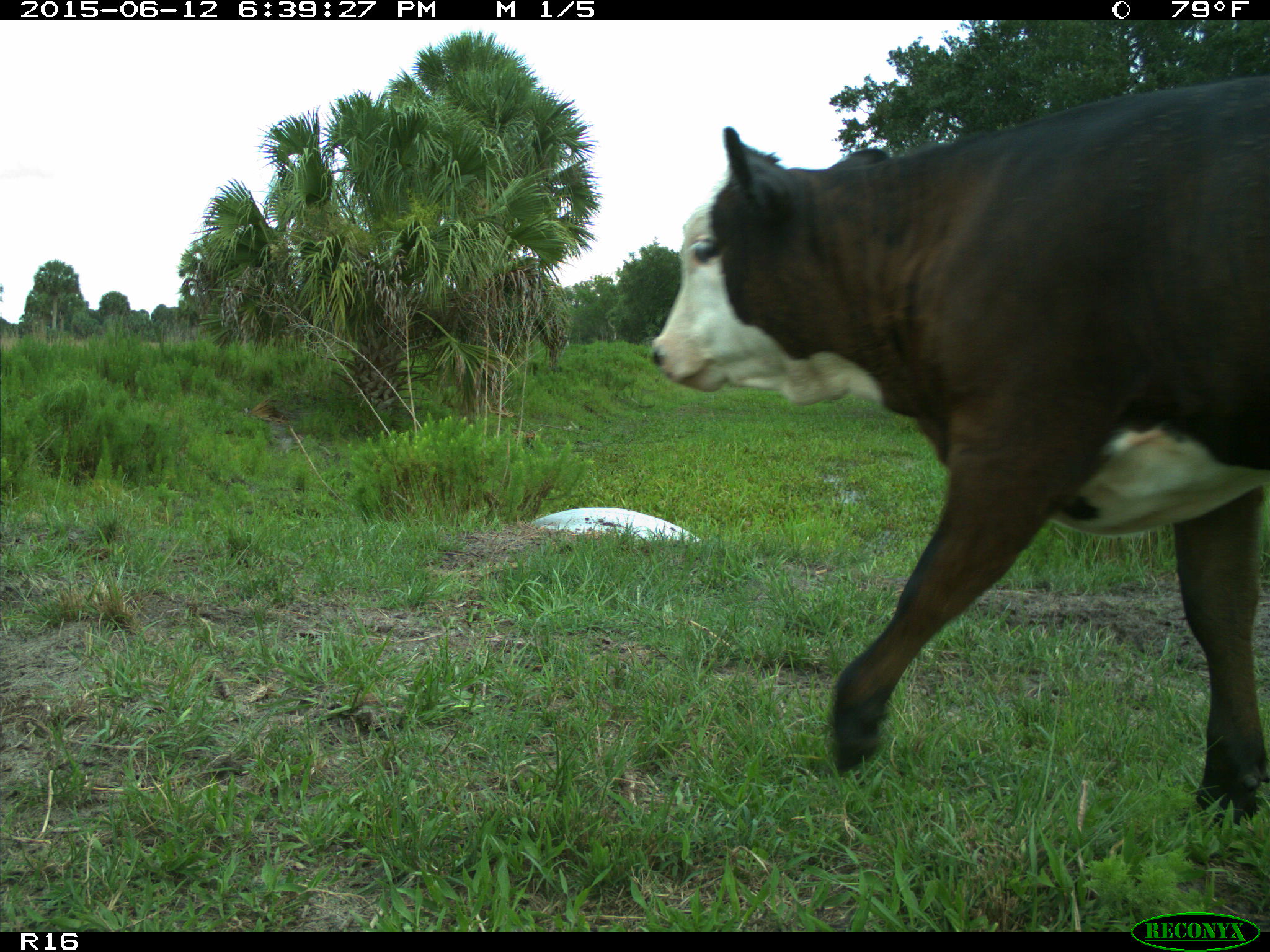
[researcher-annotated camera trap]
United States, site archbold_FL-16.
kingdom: Animalia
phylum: Chordata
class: Mammalia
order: Artiodactyla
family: Bovidae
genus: Bos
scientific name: Bos taurus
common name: domestic cow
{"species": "Bos taurus (domestic cow)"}